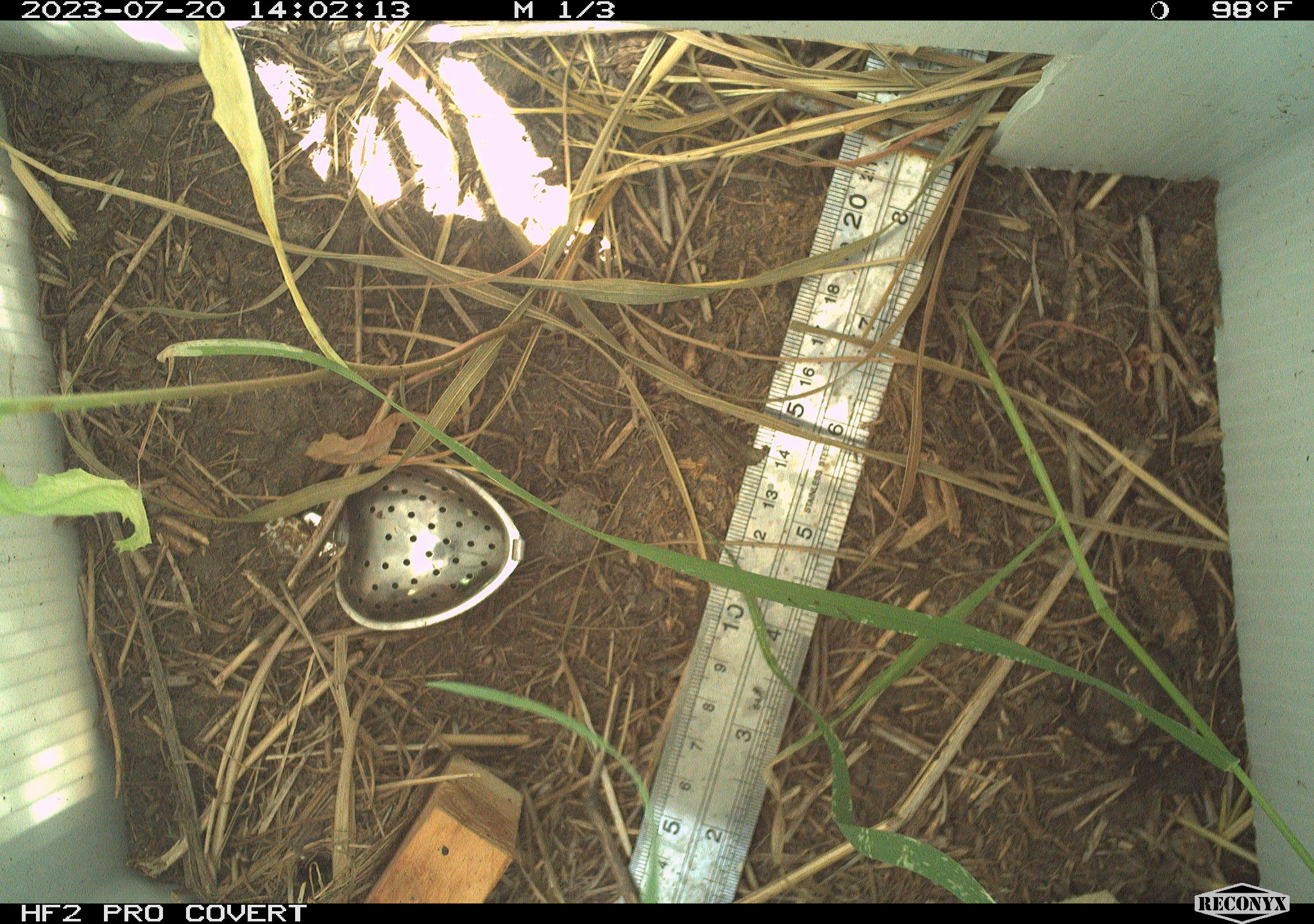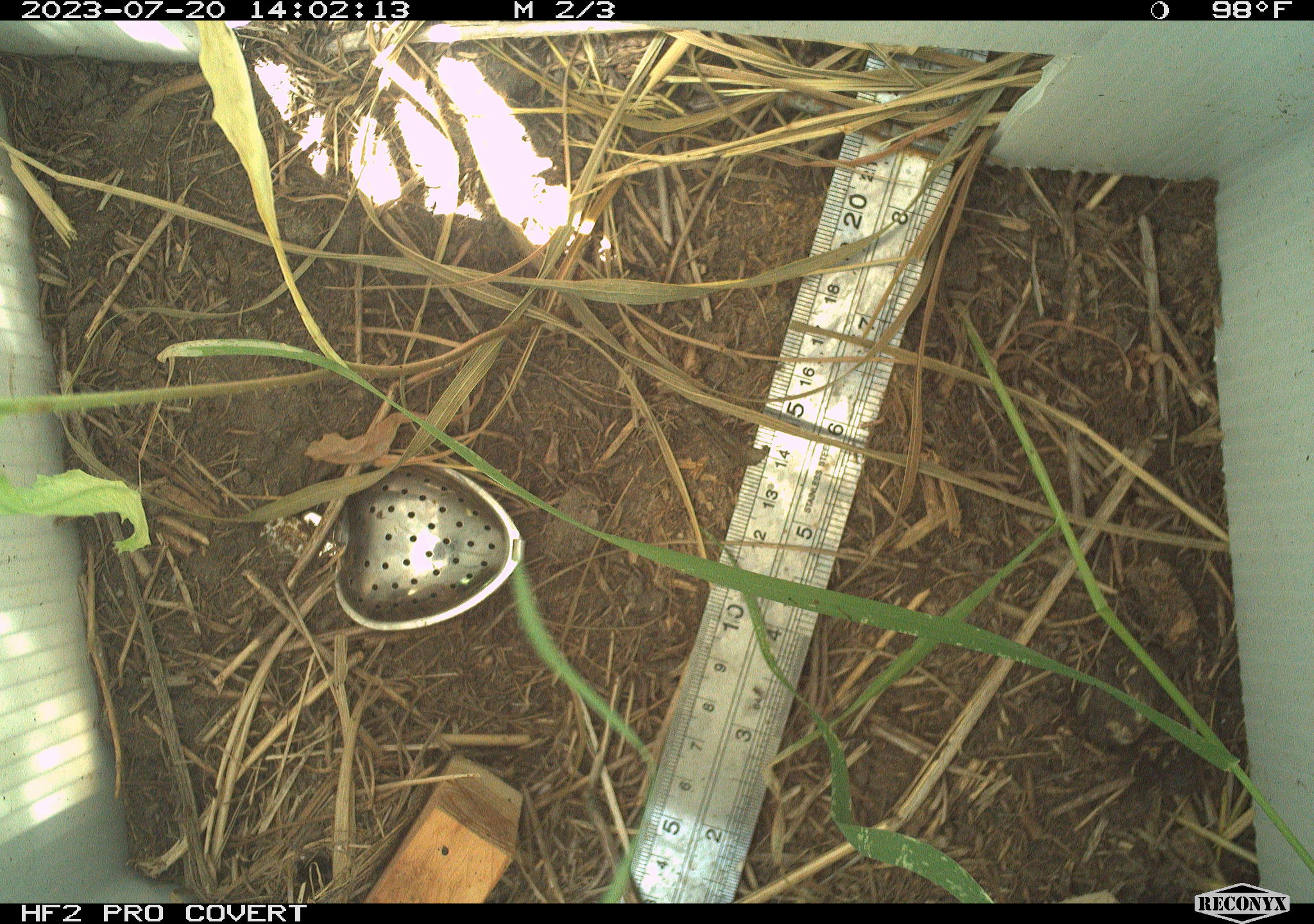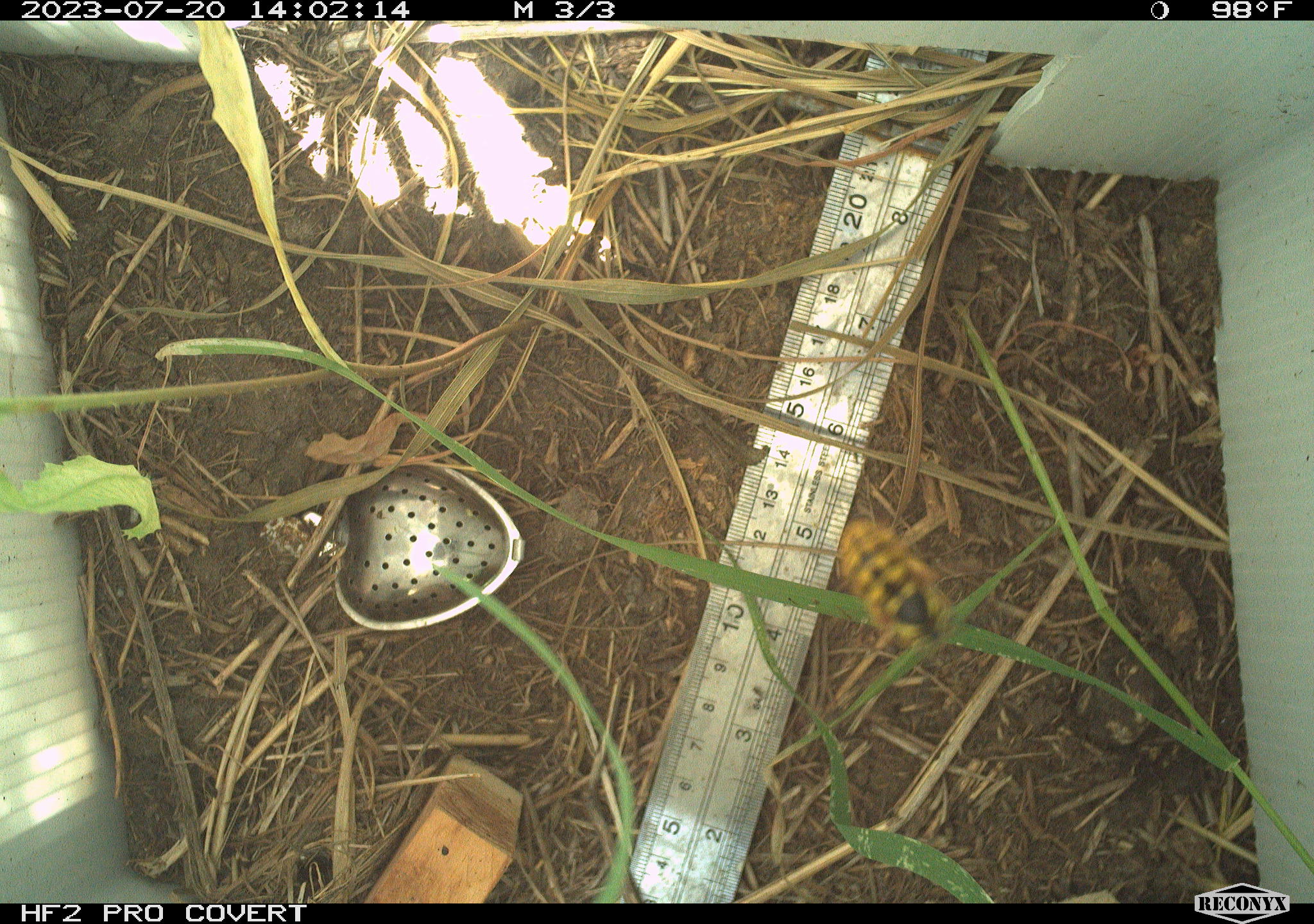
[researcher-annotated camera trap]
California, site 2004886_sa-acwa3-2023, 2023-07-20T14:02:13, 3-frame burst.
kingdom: Animalia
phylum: Arthropoda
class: Insecta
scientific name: Insecta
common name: insect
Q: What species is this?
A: Insect (Insecta).